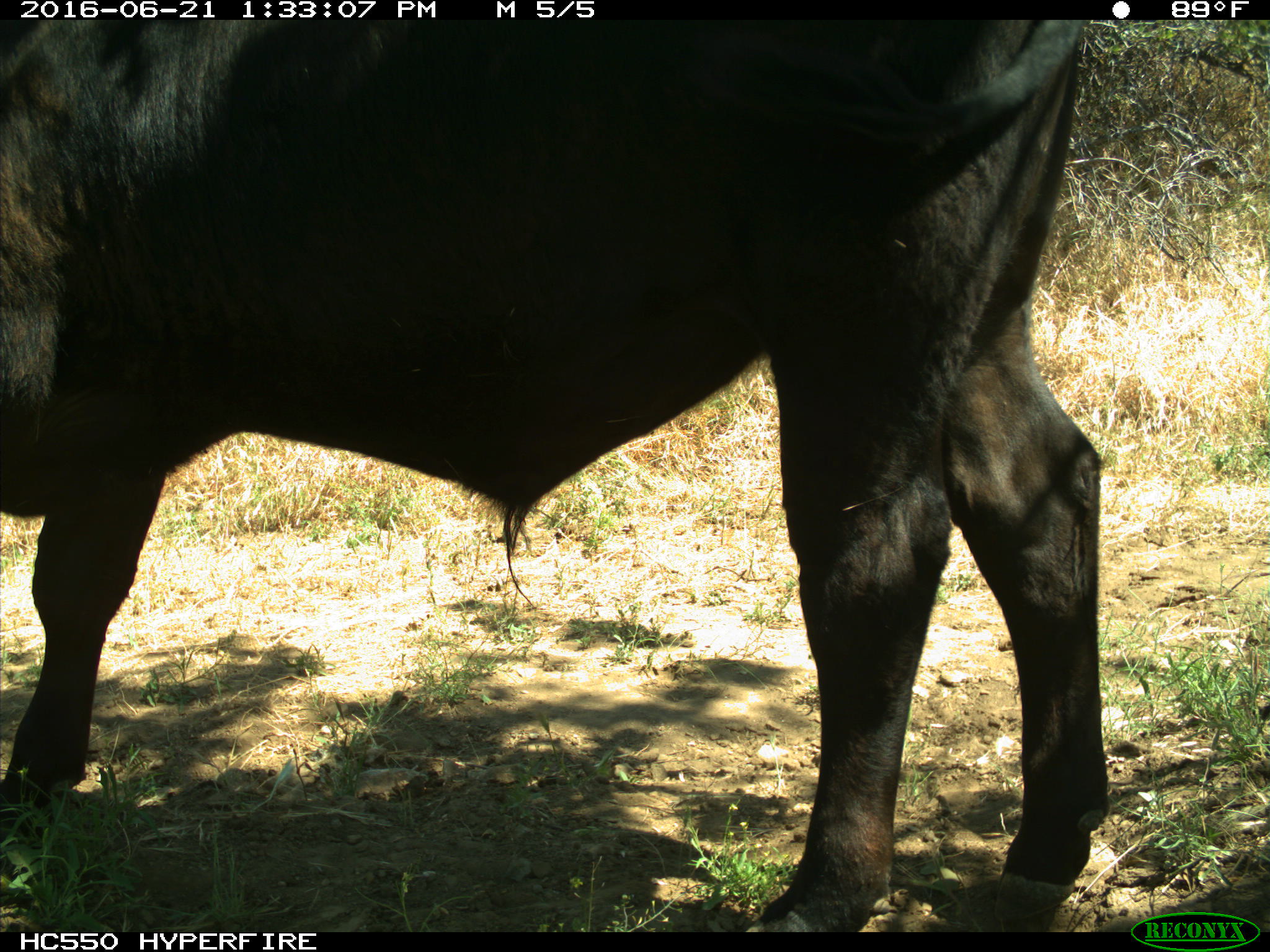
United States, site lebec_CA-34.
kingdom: Animalia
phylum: Chordata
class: Mammalia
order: Artiodactyla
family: Bovidae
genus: Bos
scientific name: Bos taurus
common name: domestic cow